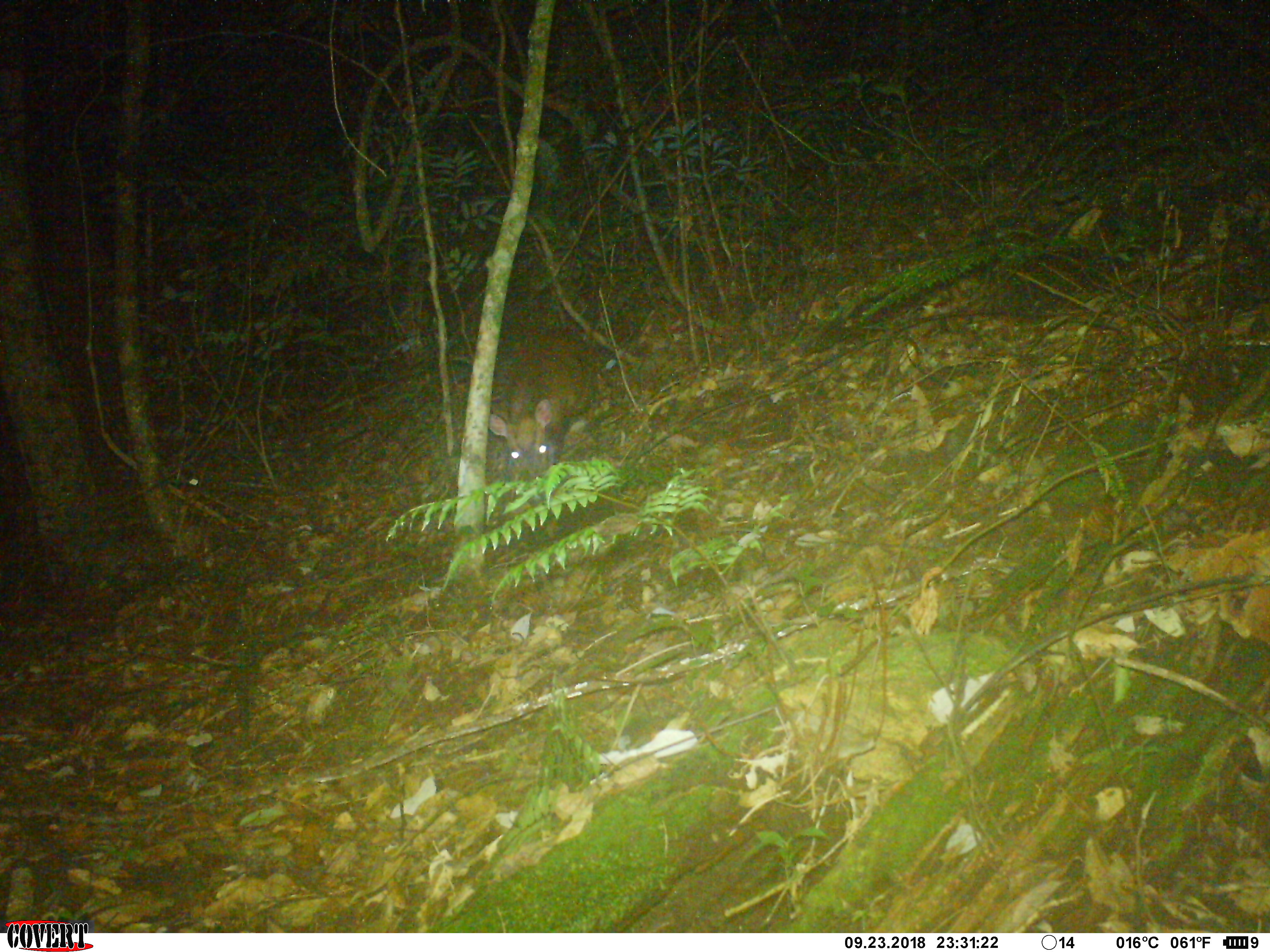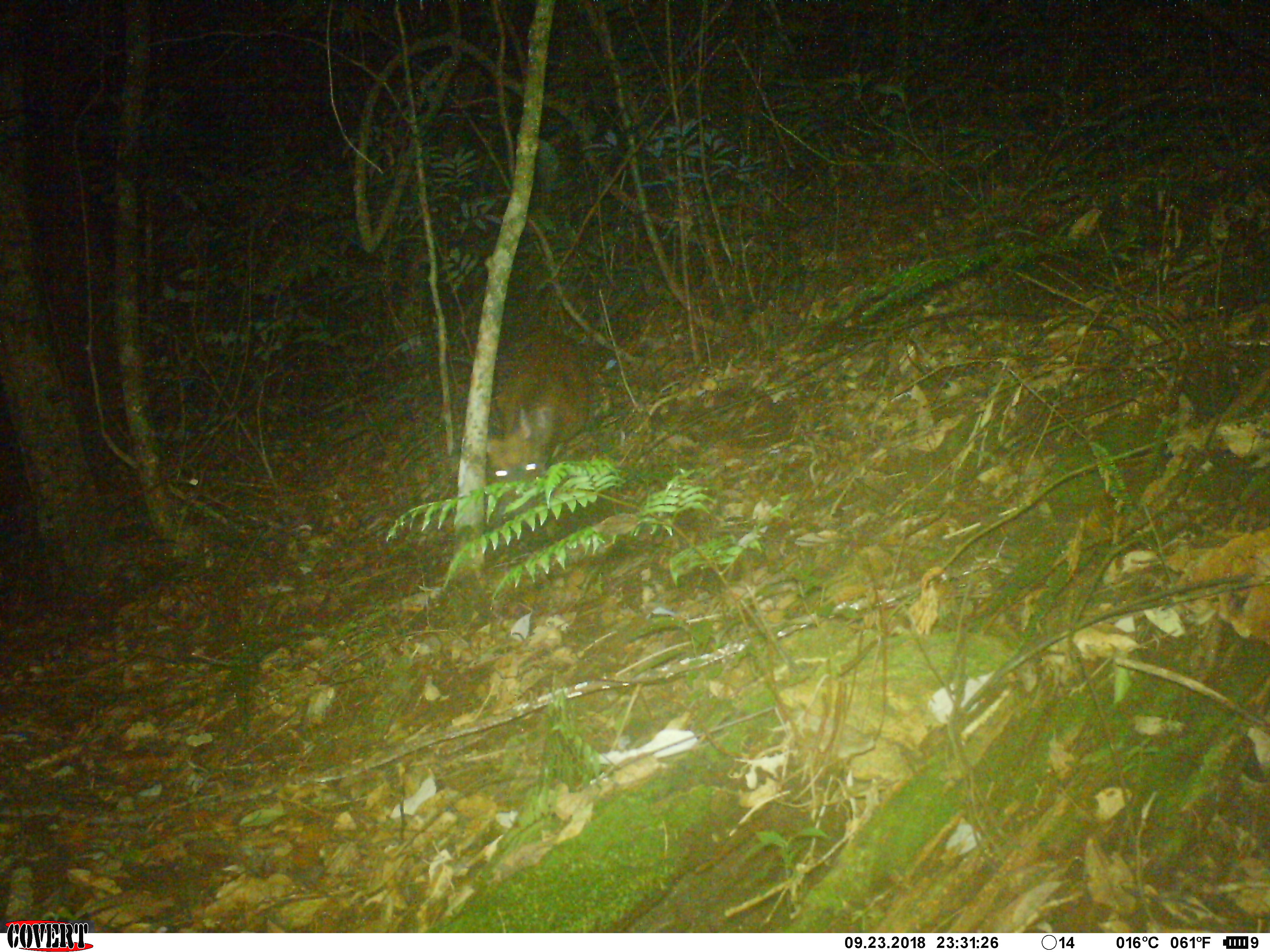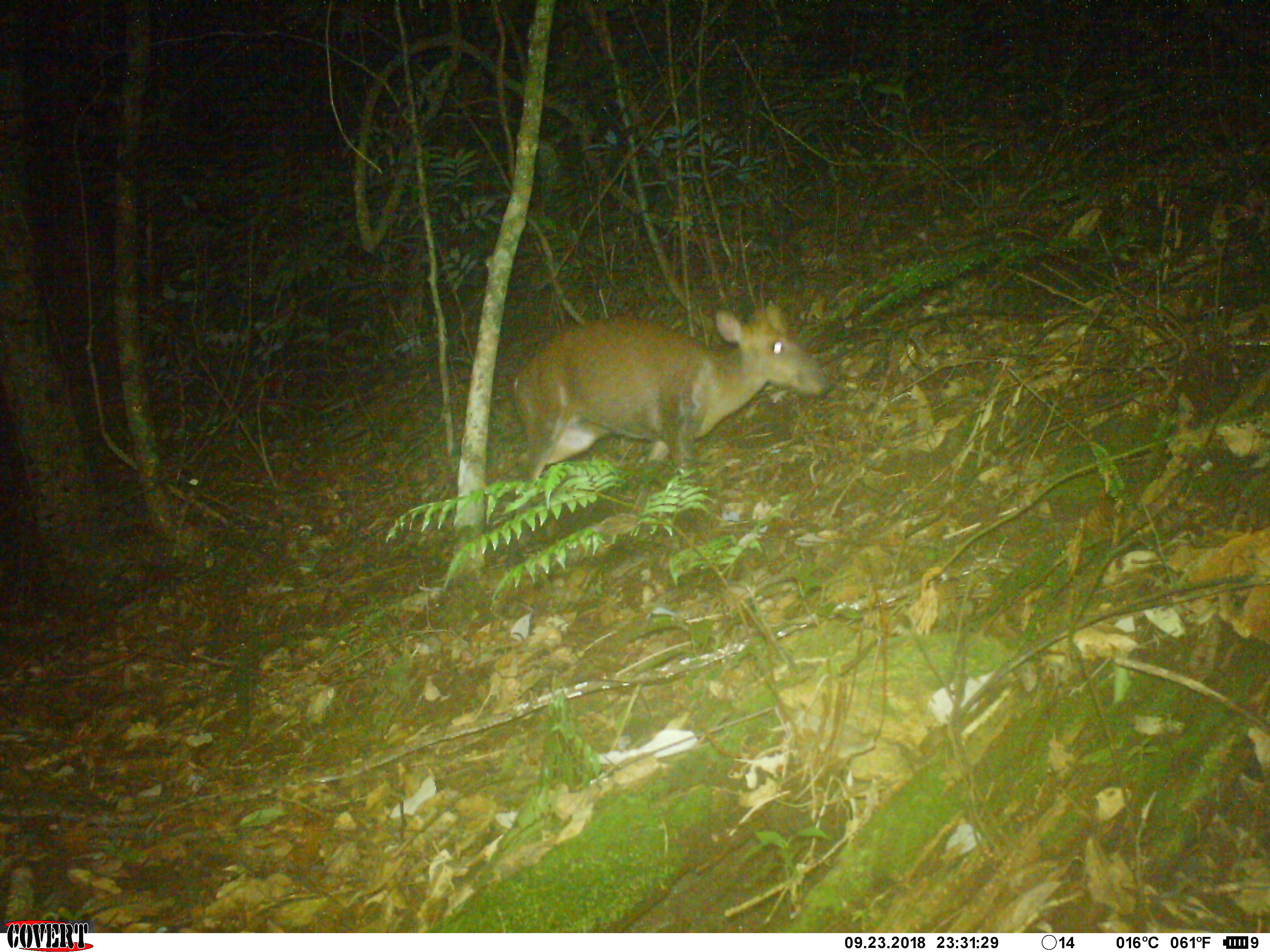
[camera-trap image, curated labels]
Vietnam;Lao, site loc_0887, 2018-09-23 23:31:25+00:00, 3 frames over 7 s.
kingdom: Animalia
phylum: Chordata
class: Mammalia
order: Artiodactyla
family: Cervidae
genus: Muntiacus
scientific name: Muntiacus rooseveltorum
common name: roosevelt's muntjac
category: roosevelts muntjac group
Roosevelts muntjac group (roosevelt's muntjac) (Muntiacus rooseveltorum). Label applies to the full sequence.